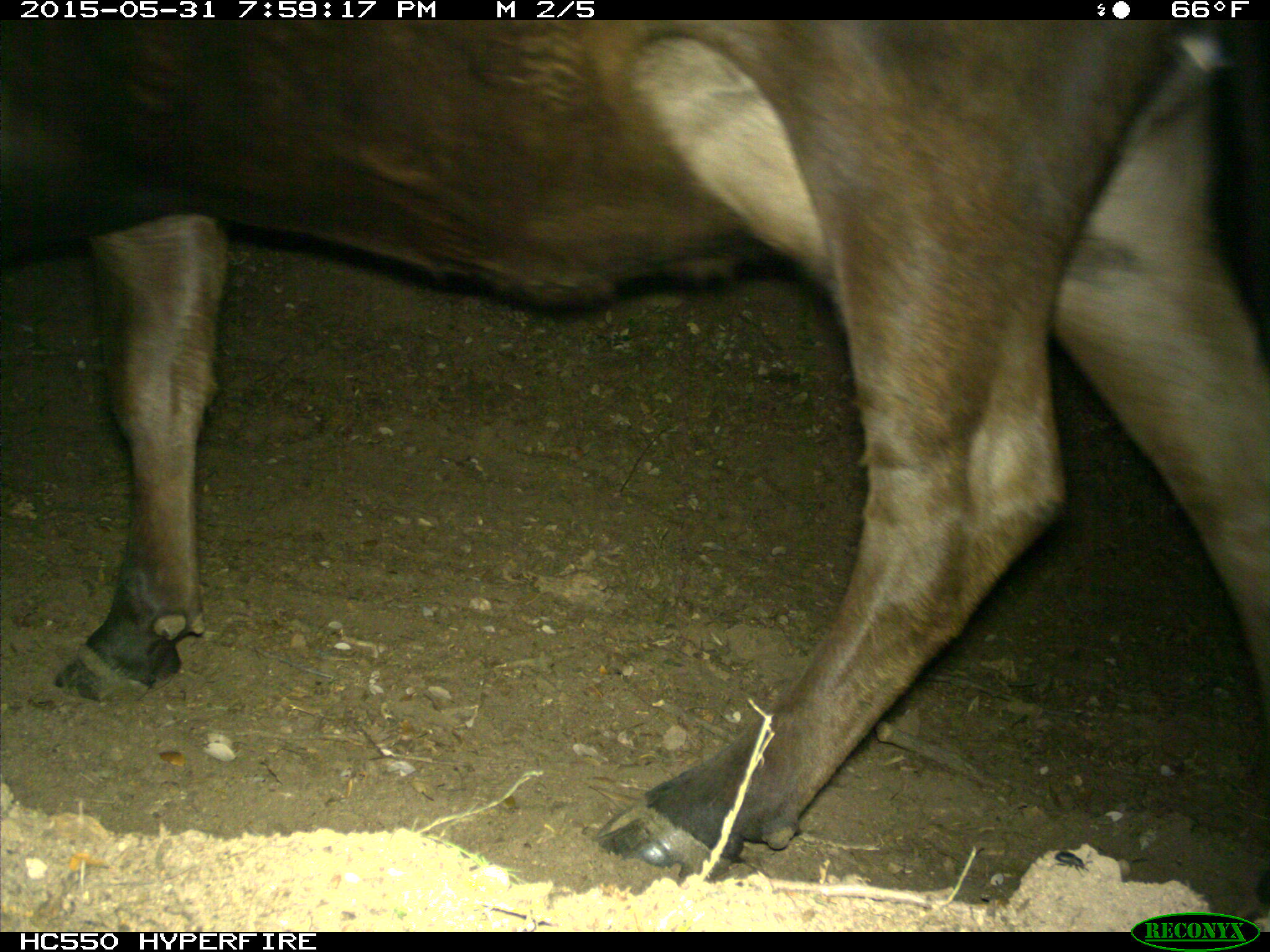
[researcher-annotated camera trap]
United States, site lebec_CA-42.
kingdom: Animalia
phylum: Chordata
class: Mammalia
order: Artiodactyla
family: Bovidae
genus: Bos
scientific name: Bos taurus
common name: domestic cow